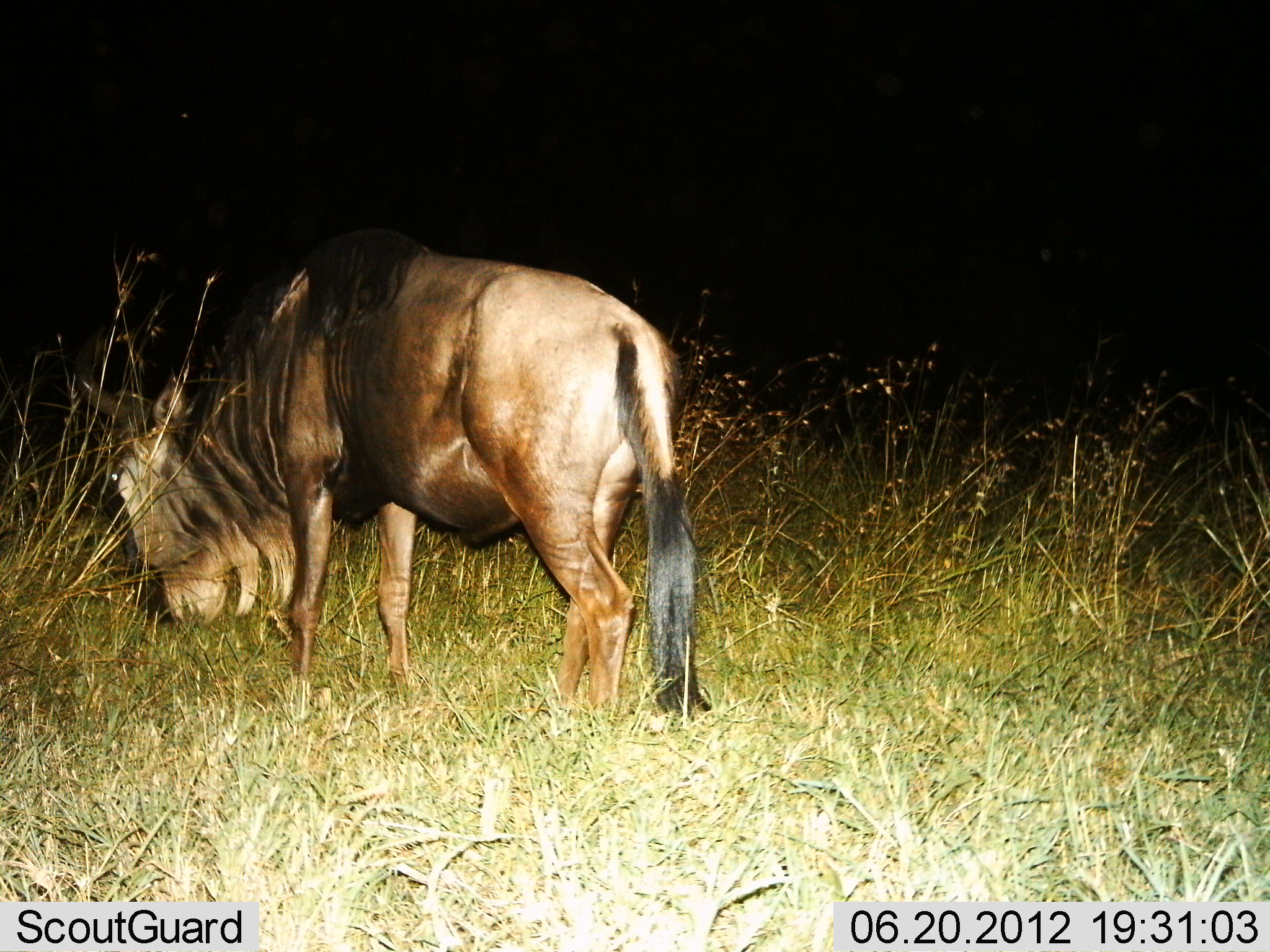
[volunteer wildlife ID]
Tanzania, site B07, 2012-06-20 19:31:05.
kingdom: Animalia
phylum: Chordata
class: Mammalia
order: Artiodactyla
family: Bovidae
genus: Connochaetes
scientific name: Connochaetes taurinus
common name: blue wildebeest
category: wildebeest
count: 1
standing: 20%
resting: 0%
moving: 0%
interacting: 0%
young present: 0%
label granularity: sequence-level